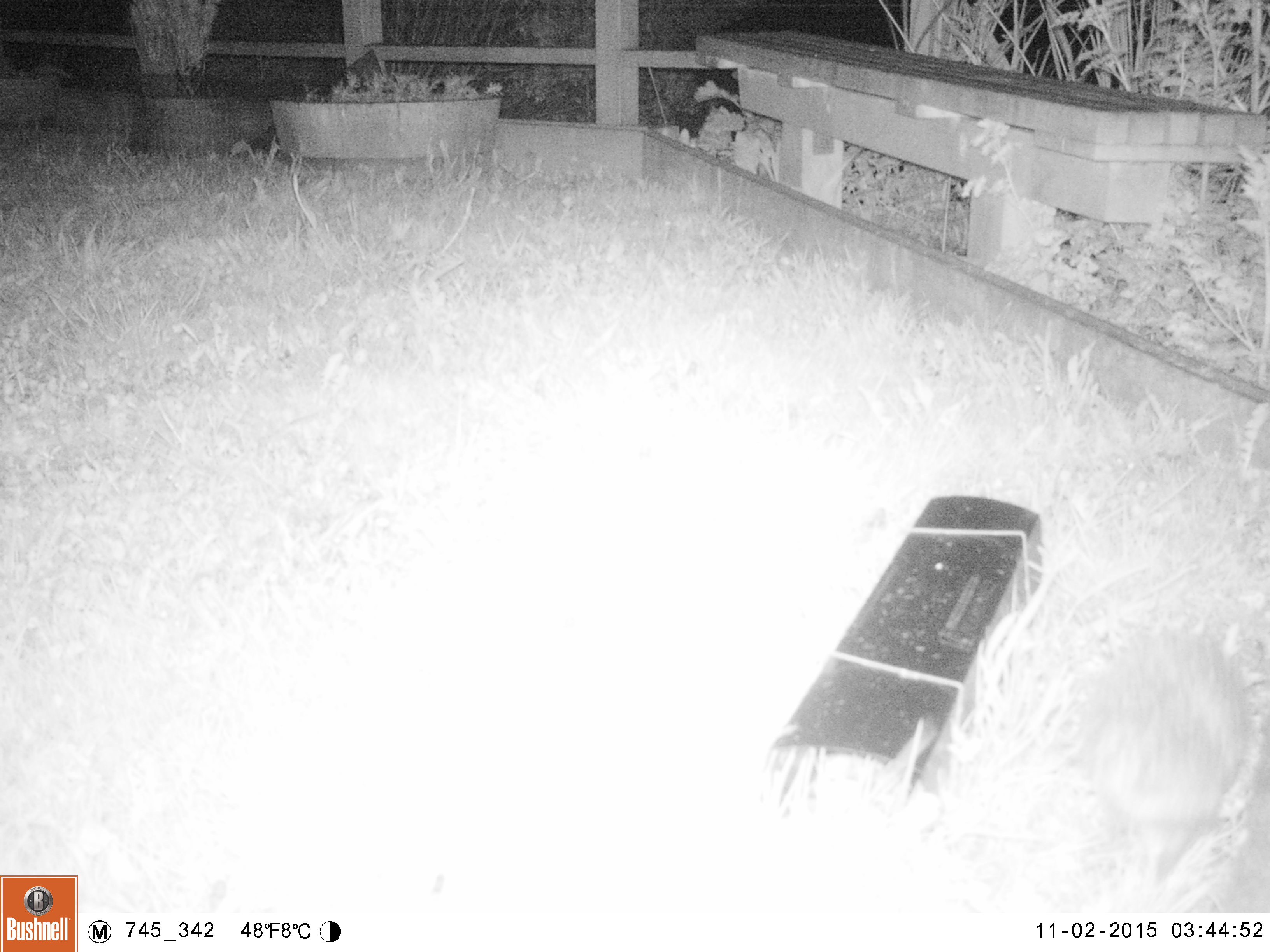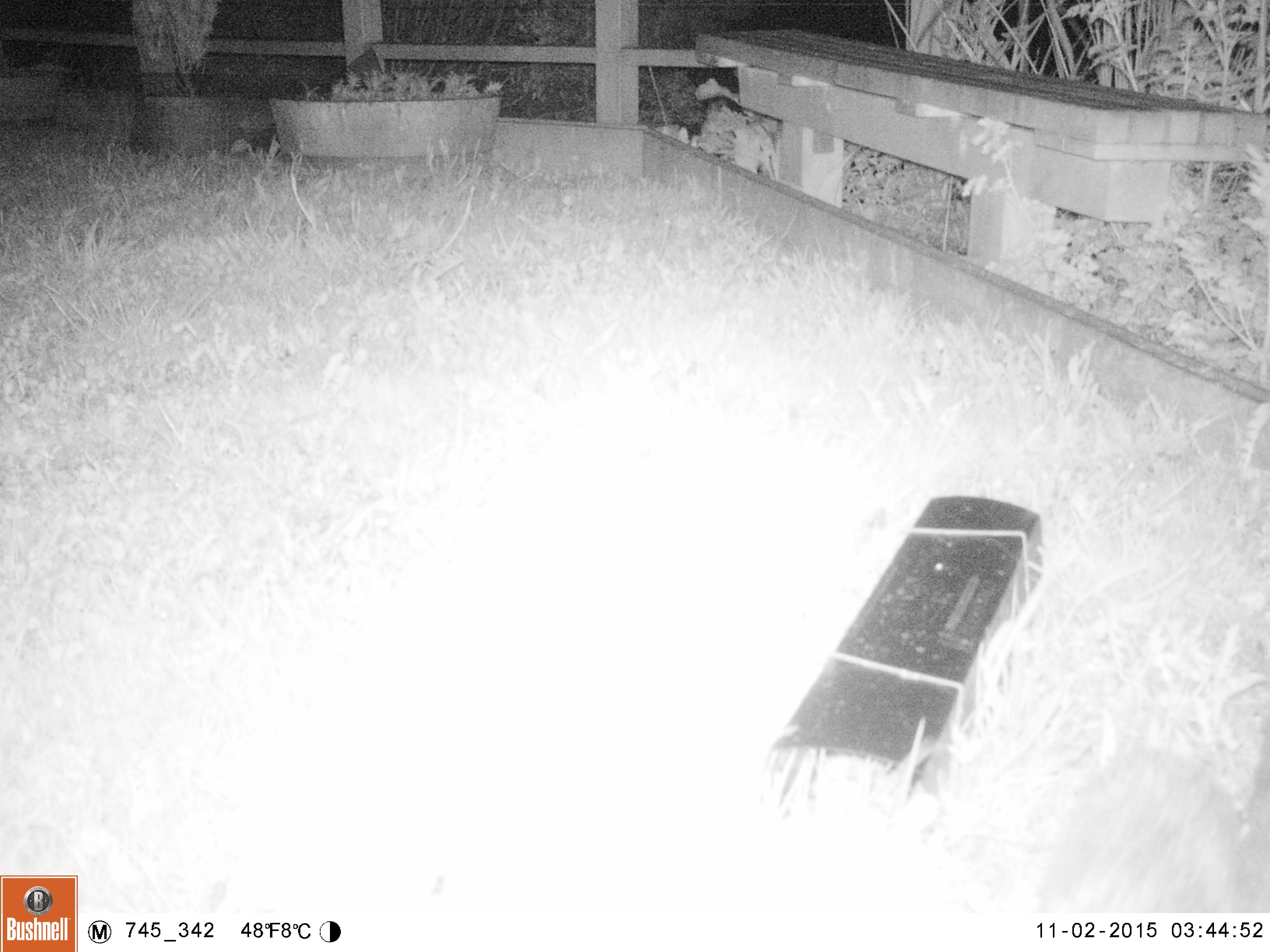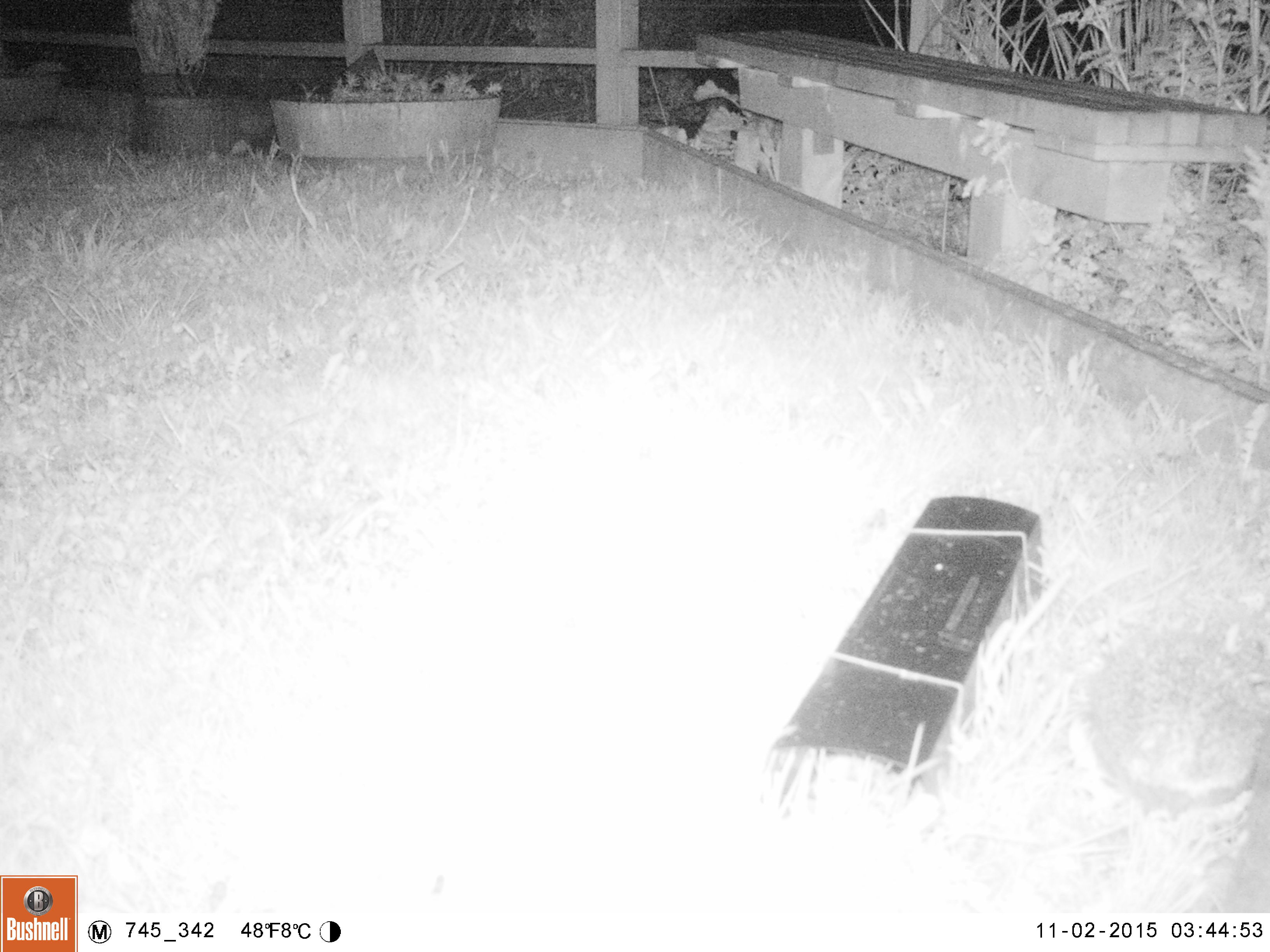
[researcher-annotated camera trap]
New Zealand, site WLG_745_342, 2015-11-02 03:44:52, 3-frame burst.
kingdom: Animalia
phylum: Chordata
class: Mammalia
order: Eulipotyphla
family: Erinaceidae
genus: Erinaceus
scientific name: Erinaceus europaeus europaeus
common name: european hedgehog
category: hedgehog